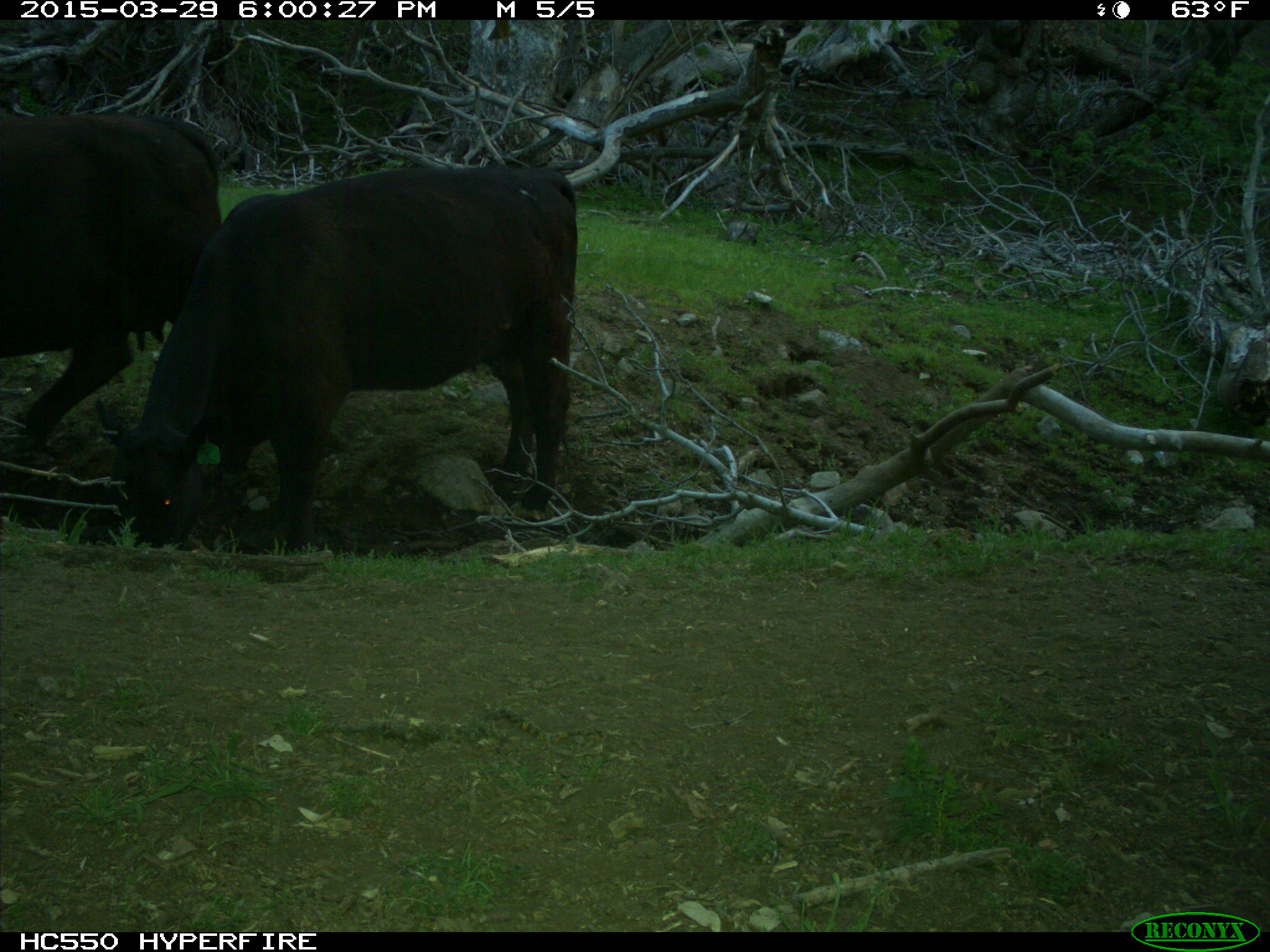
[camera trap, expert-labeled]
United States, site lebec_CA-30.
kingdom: Animalia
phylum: Chordata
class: Mammalia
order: Artiodactyla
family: Bovidae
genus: Bos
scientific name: Bos taurus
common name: domestic cow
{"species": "Bos taurus (domestic cow)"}